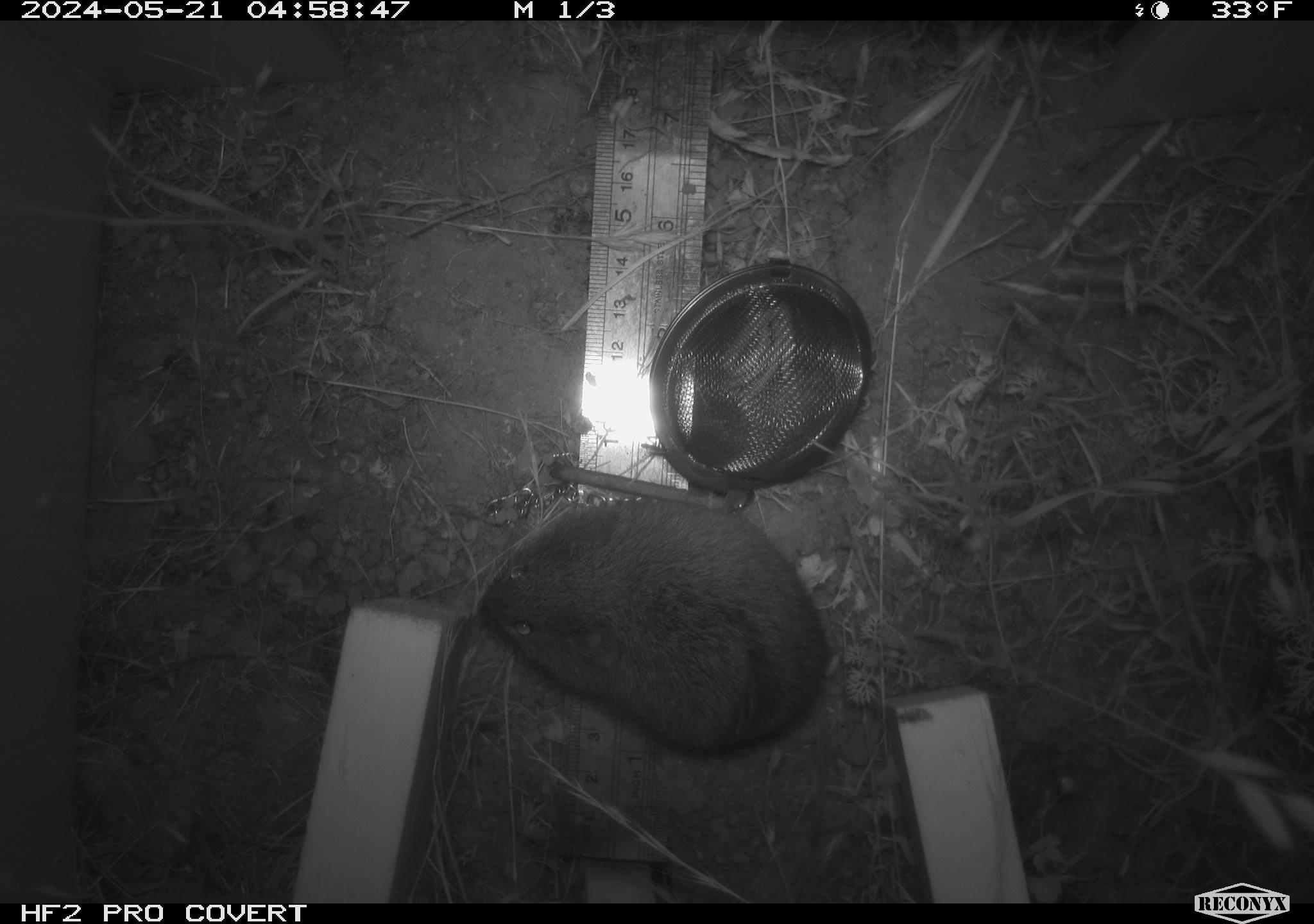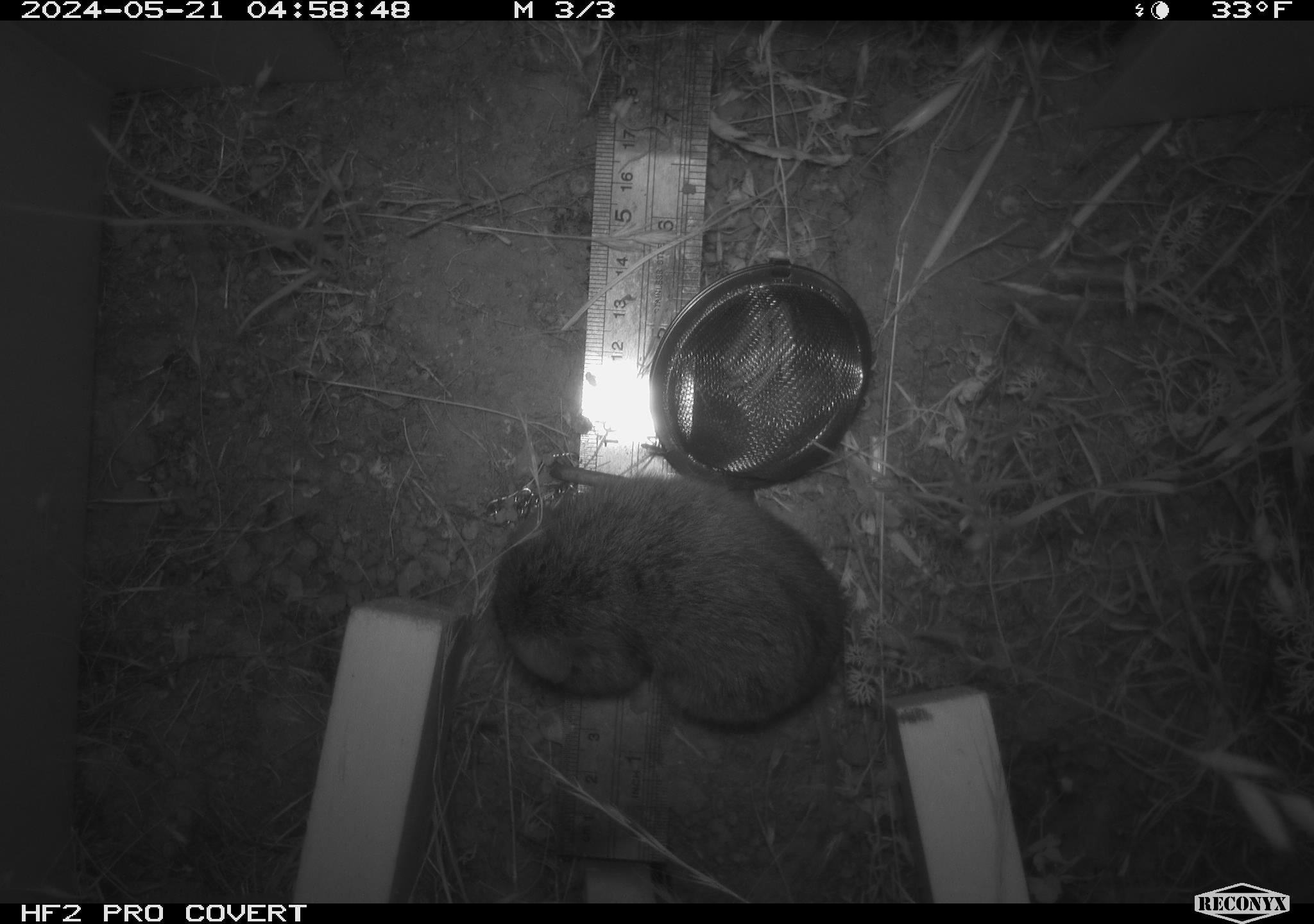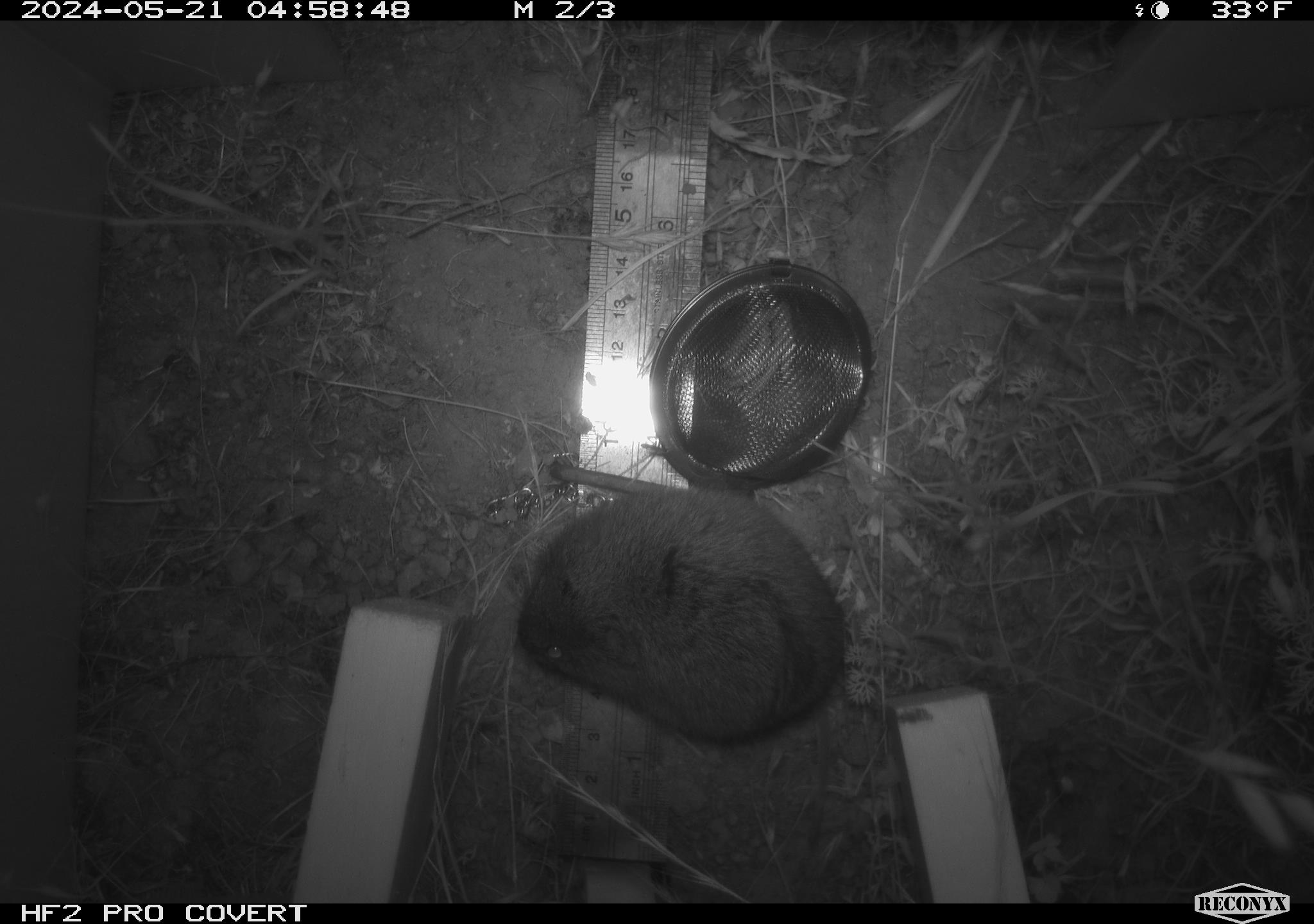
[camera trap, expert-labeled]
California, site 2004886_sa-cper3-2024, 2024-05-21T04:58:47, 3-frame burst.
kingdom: Animalia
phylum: Chordata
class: Mammalia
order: Rodentia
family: Cricetidae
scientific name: Arvicolinae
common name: voles, lemmings, and muskrats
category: arvicolinae subfamily